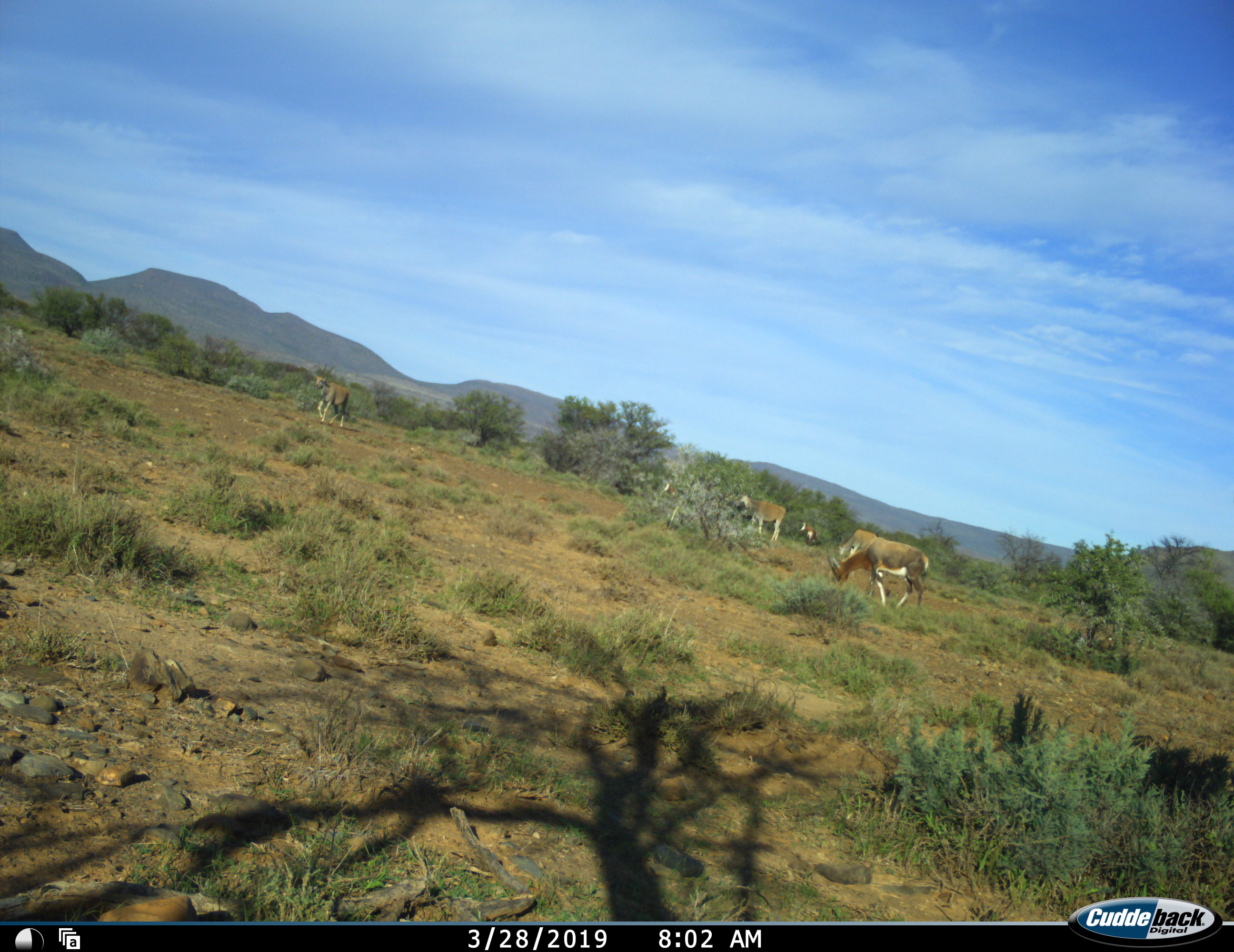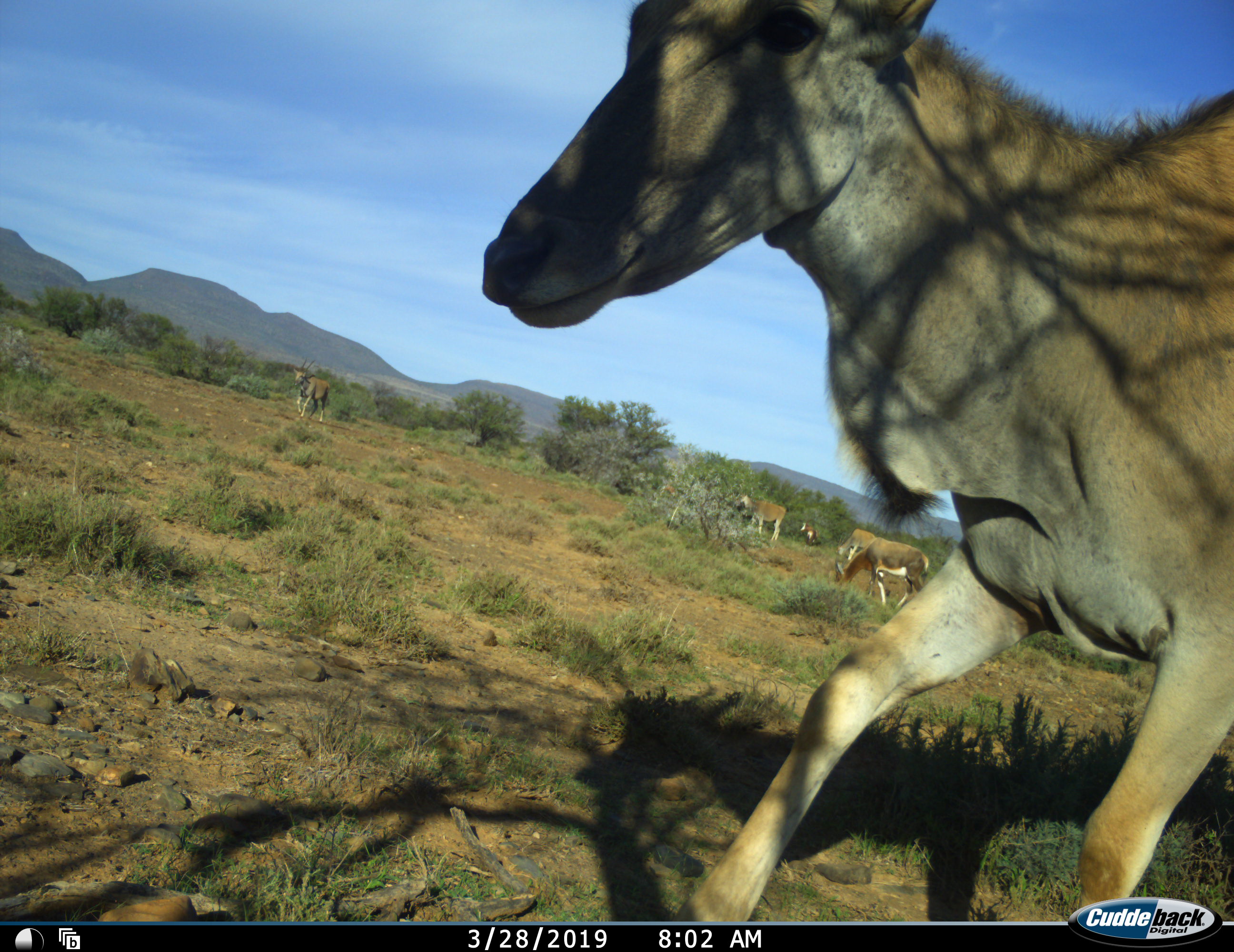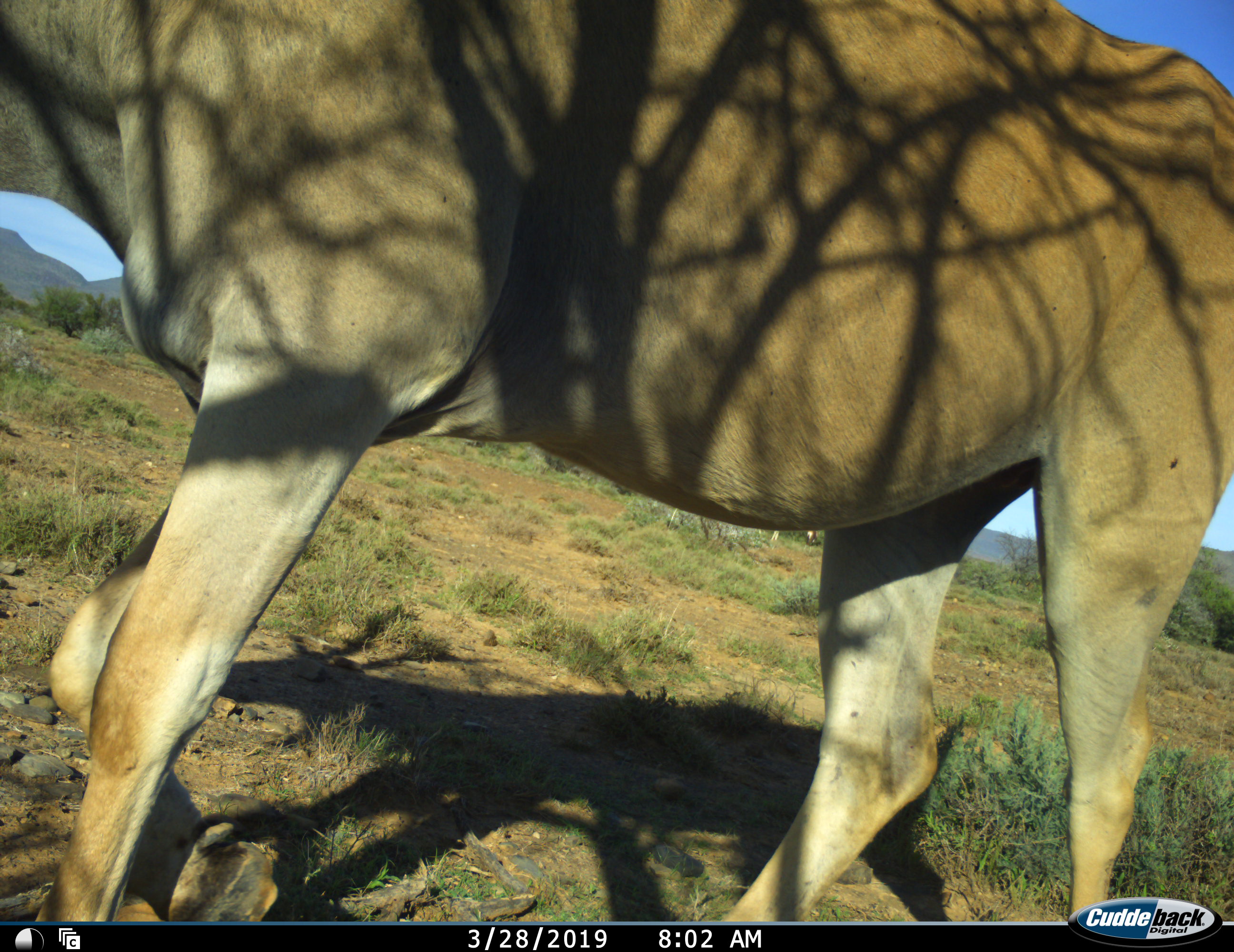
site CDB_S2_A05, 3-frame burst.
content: unidentified animal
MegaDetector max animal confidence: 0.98